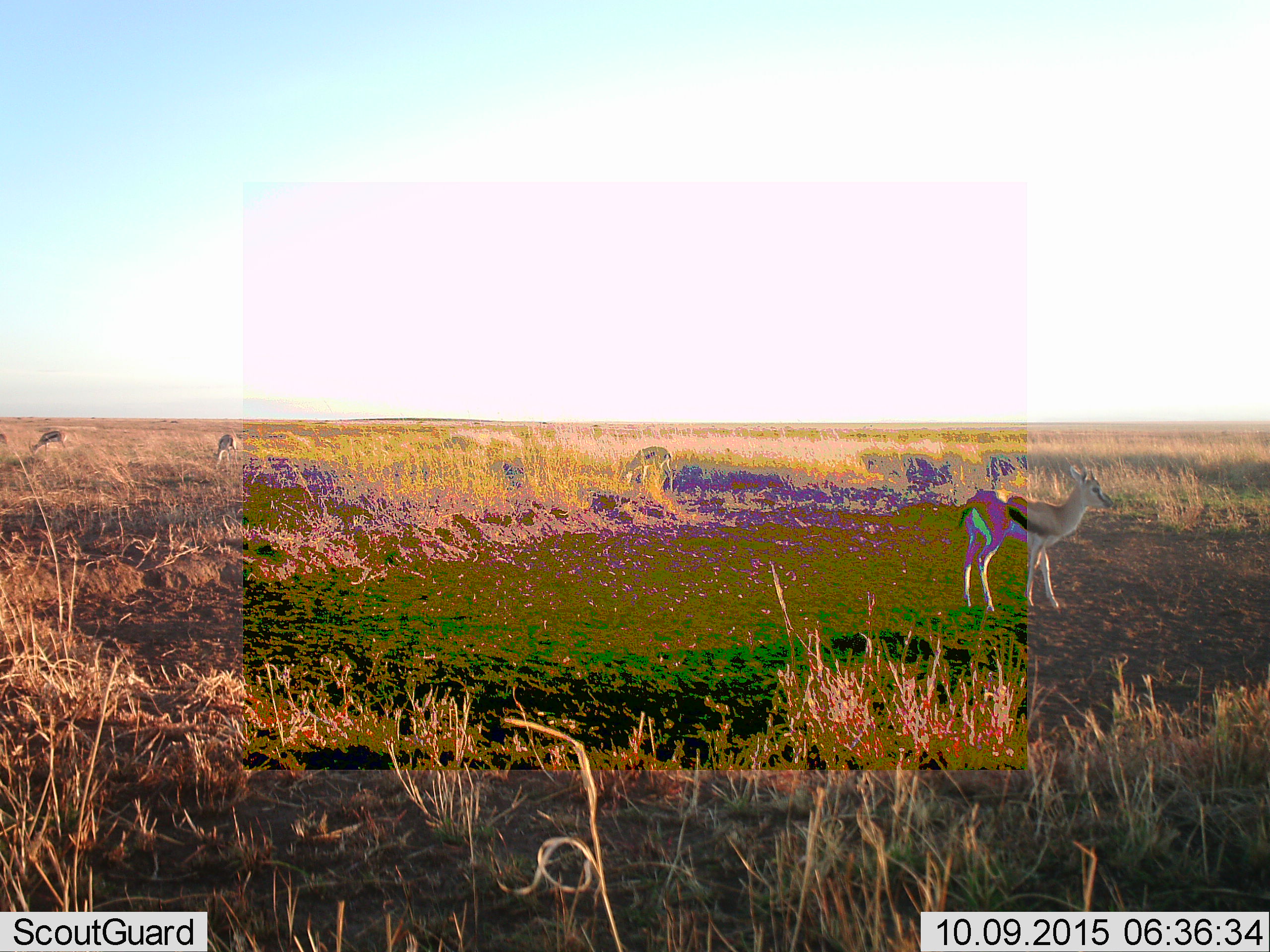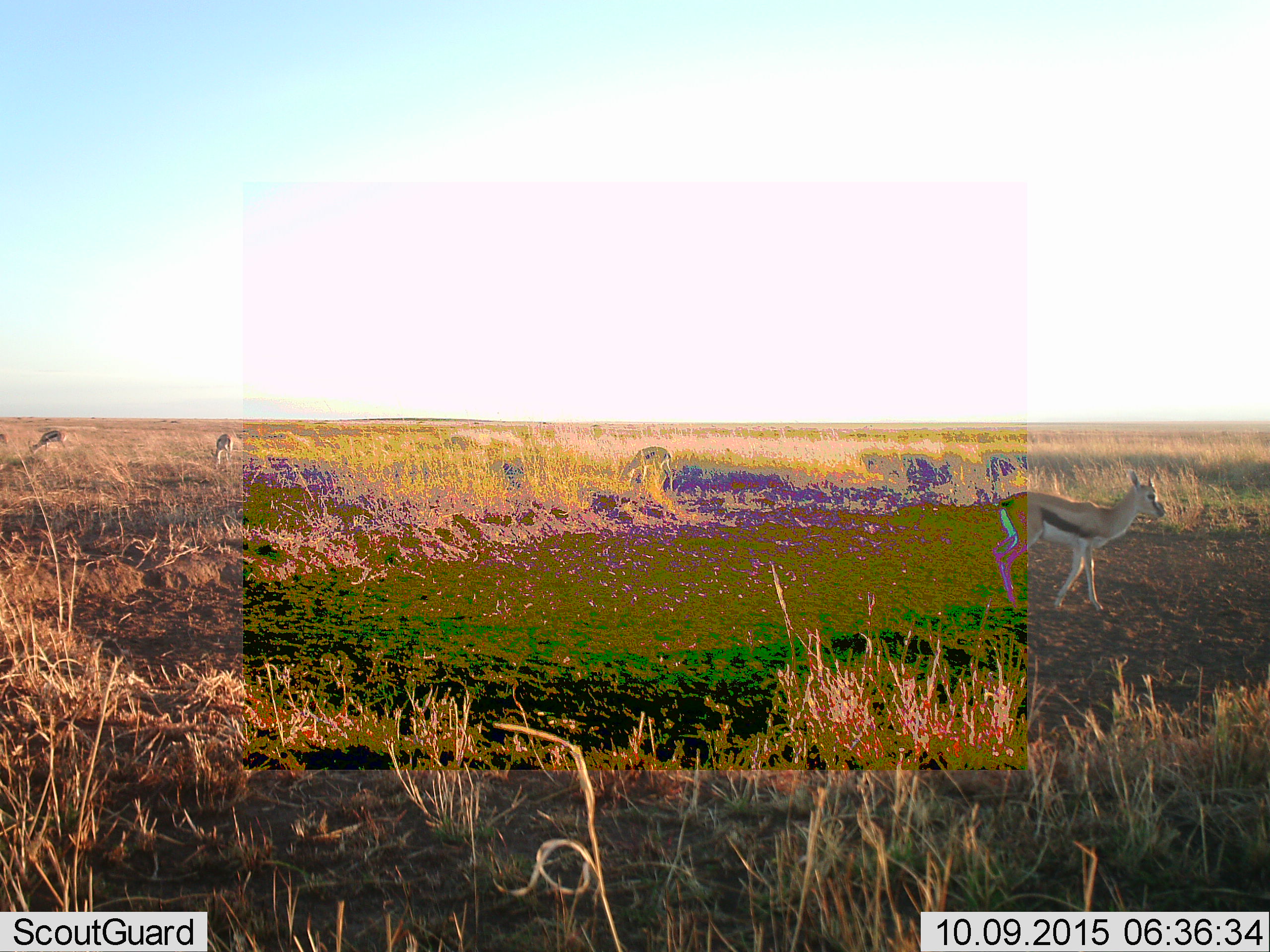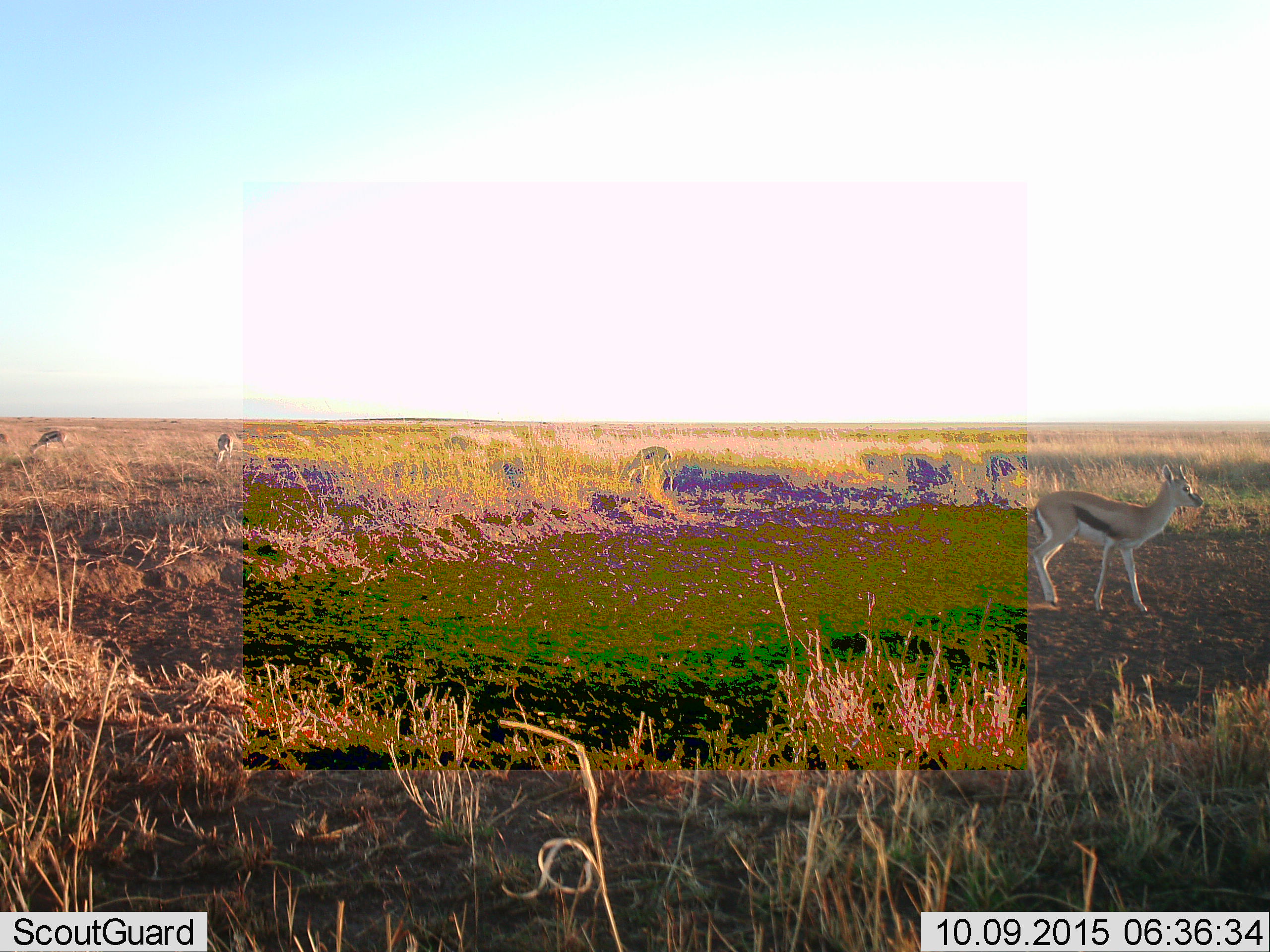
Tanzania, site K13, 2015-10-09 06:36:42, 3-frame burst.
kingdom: Animalia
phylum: Chordata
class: Mammalia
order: Artiodactyla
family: Bovidae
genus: Eudorcas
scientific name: Eudorcas thomsonii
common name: thomson's gazelle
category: gazellethomsons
Gazellethomsons (thomson's gazelle) (Eudorcas thomsonii), count 4. Behavior (volunteer vote fractions): standing 67%, resting 0%, moving 56%, interacting 0%. Young present (vote fraction): 0%. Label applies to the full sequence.